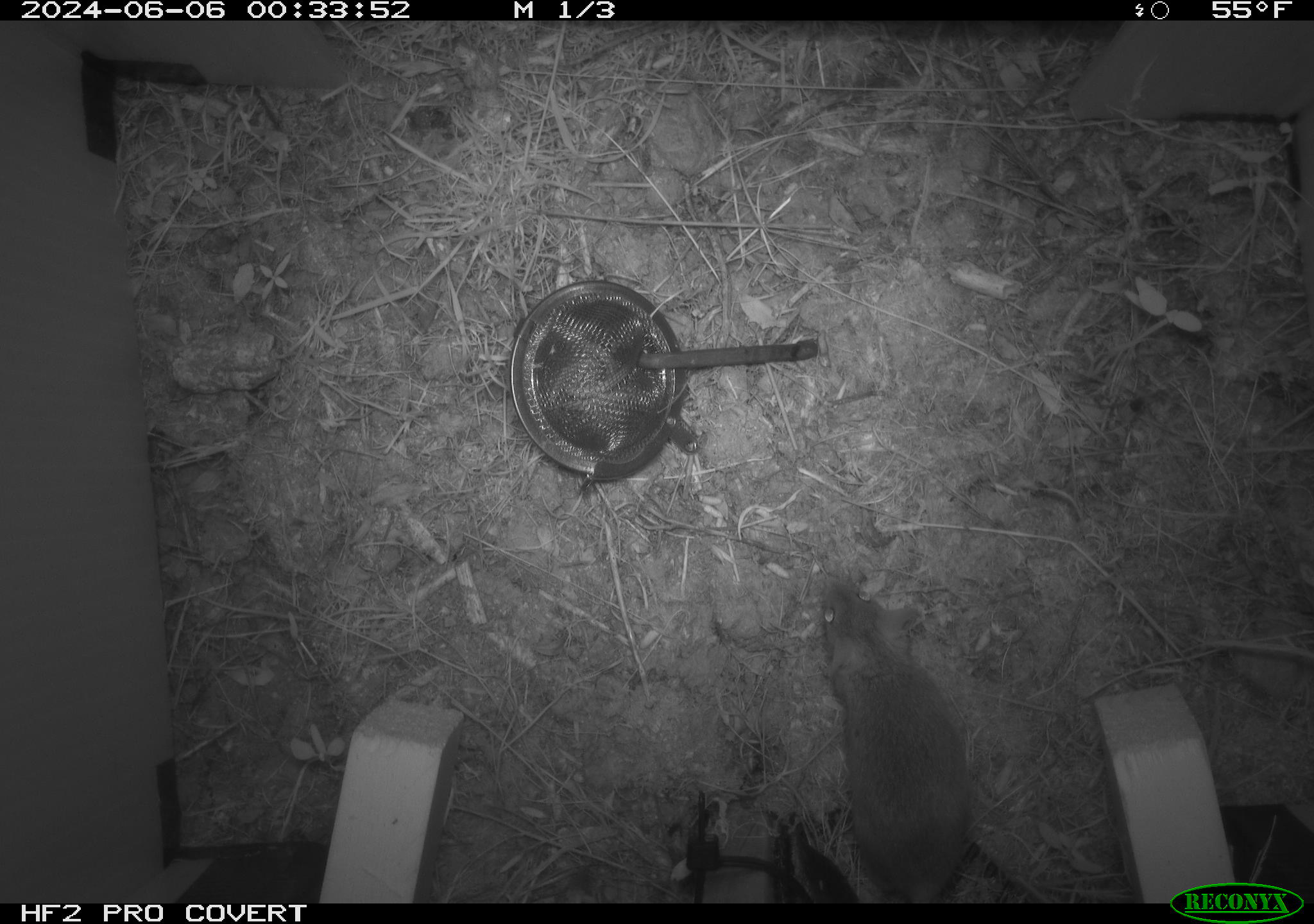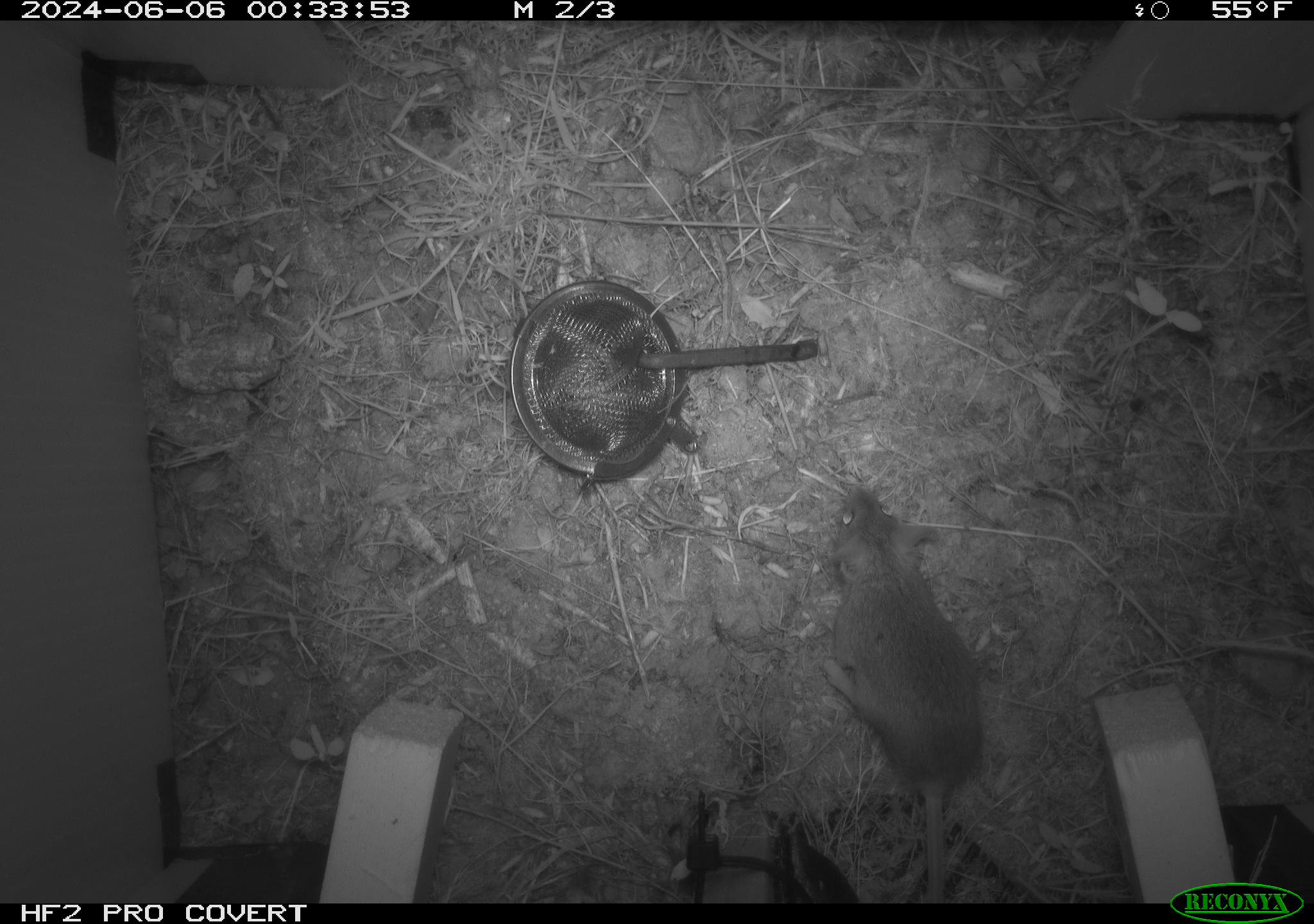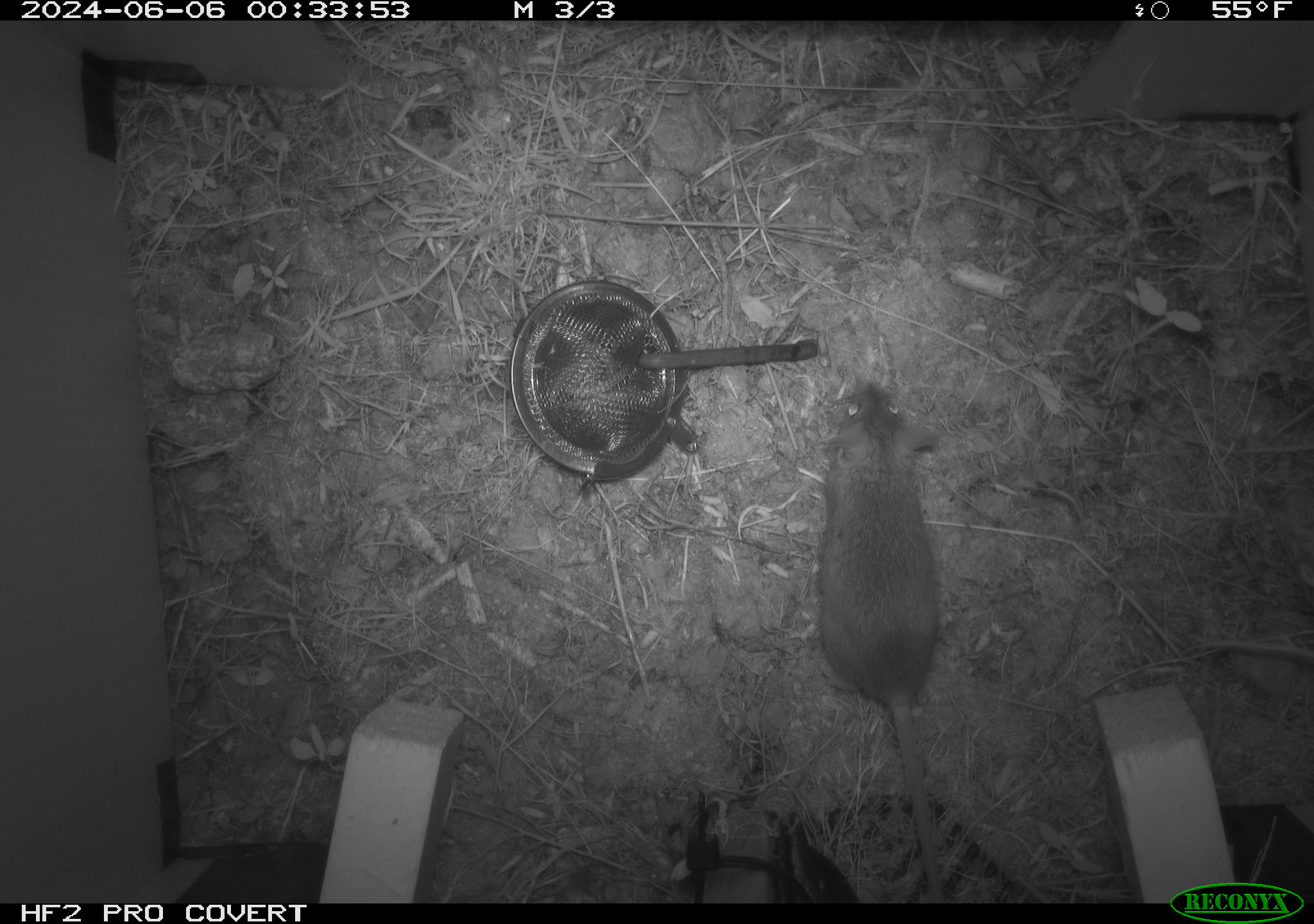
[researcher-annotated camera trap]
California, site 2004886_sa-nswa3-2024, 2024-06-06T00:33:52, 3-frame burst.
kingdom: Animalia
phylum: Chordata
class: Mammalia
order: Rodentia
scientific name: Rodentia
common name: rodent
Rodent (Rodentia).